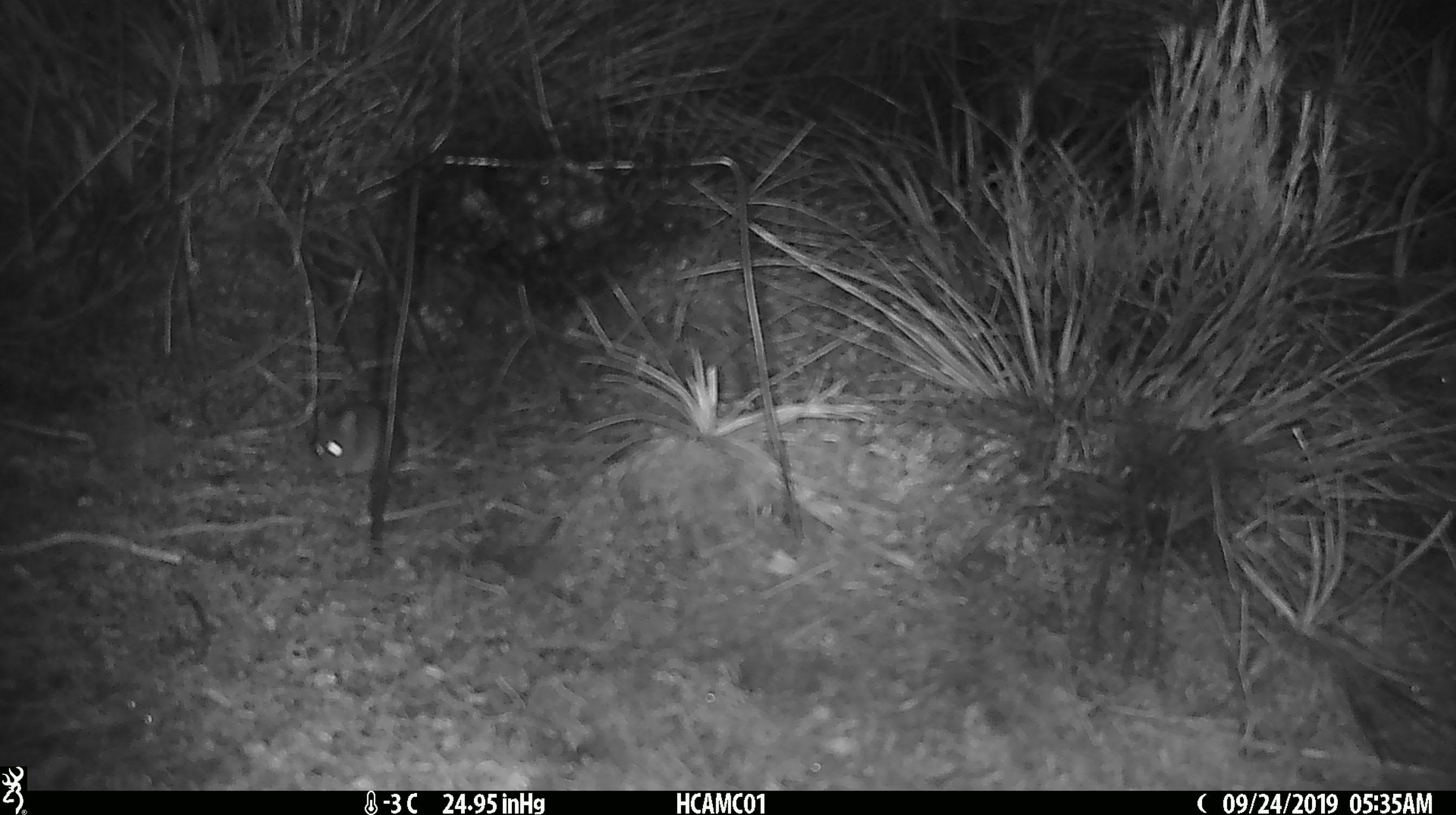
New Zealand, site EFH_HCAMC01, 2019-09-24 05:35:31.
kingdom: Animalia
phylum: Chordata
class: Mammalia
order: Rodentia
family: Muridae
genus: Mus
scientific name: Mus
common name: mouse